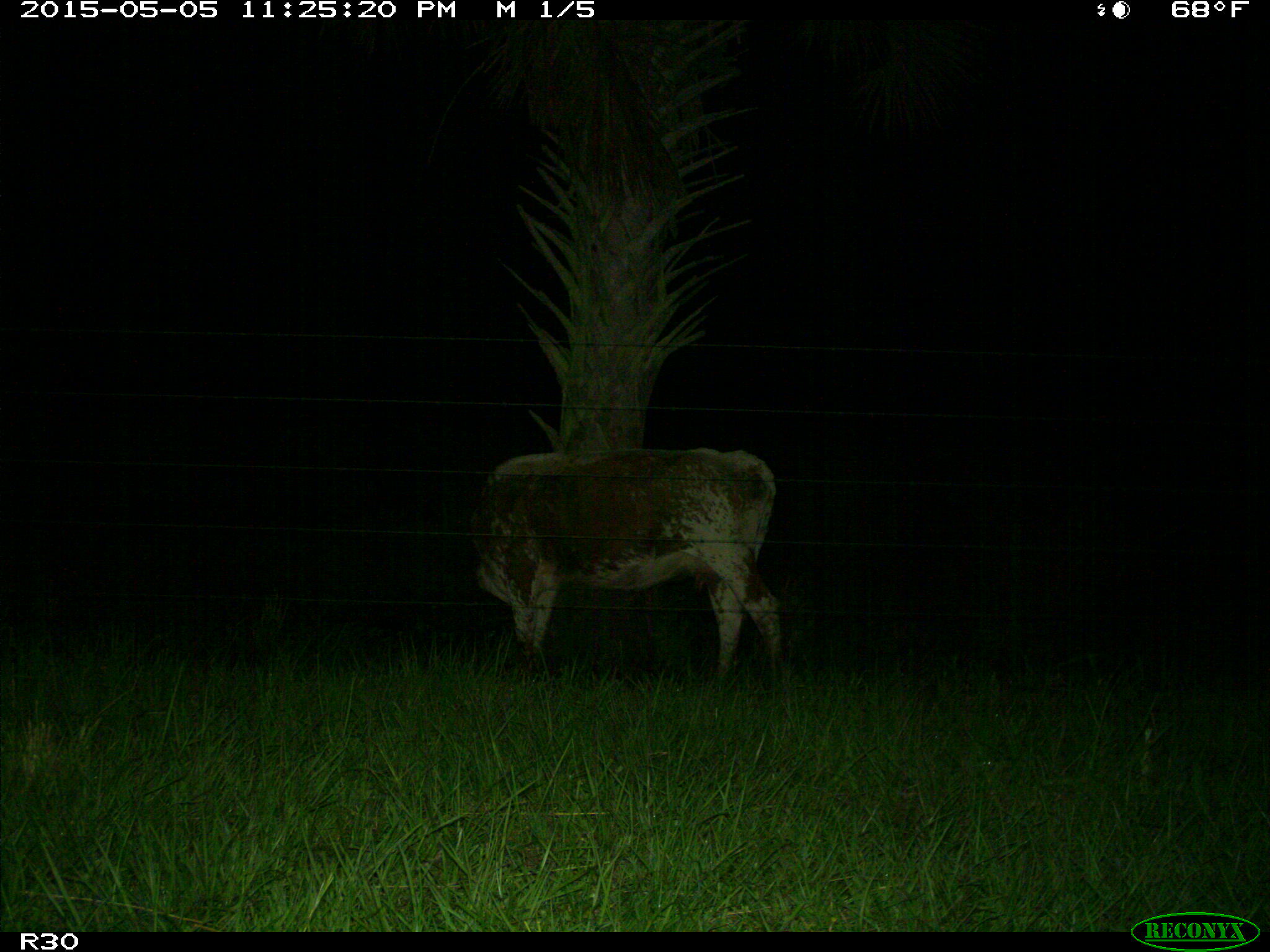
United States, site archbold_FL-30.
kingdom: Animalia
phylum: Chordata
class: Mammalia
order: Artiodactyla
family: Bovidae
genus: Bos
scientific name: Bos taurus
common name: domestic cow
Bos taurus (domestic cow).